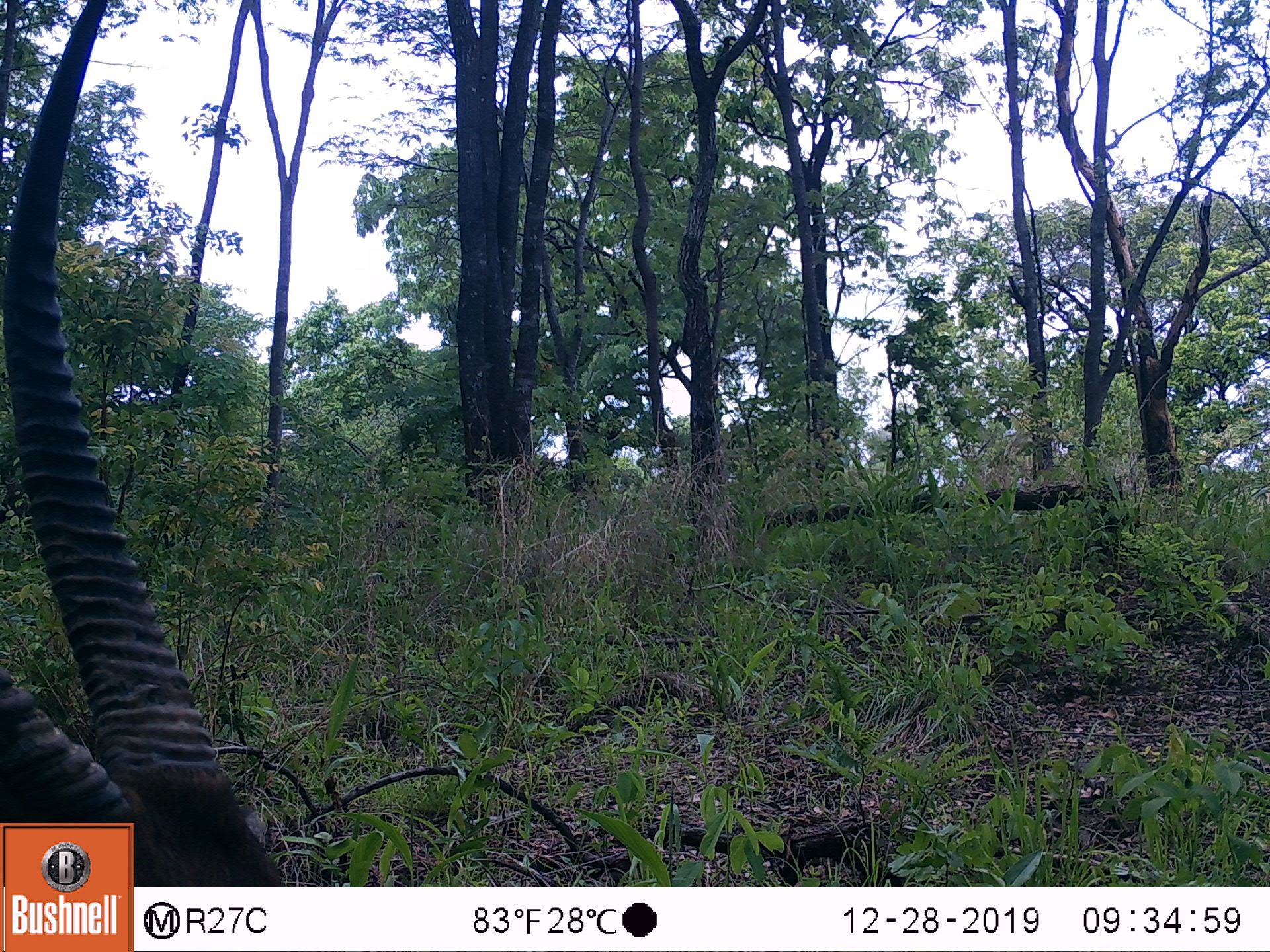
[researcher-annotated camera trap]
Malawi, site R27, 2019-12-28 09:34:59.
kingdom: Animalia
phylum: Chordata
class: Mammalia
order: Artiodactyla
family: Bovidae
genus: Kobus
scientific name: Kobus ellipsiprymnus ellipsiprymnus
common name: common waterbuck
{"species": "common waterbuck (Kobus ellipsiprymnus ellipsiprymnus)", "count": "1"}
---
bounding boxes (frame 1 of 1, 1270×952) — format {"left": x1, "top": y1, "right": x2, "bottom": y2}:
common waterbuck: {"left": 3, "top": 3, "right": 271, "bottom": 818}